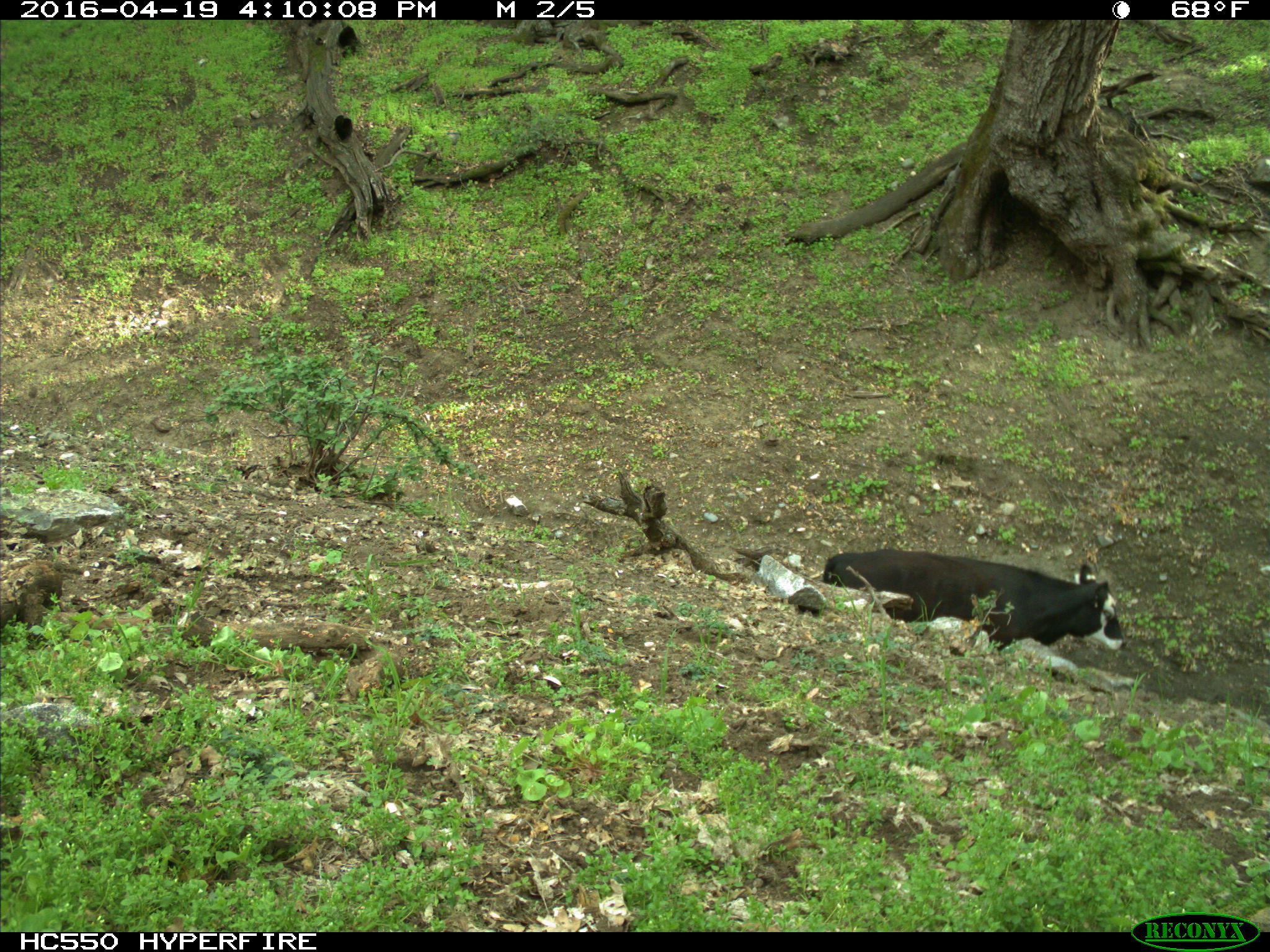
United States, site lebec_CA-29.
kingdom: Animalia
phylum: Chordata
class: Mammalia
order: Artiodactyla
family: Bovidae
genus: Bos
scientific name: Bos taurus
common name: domestic cow